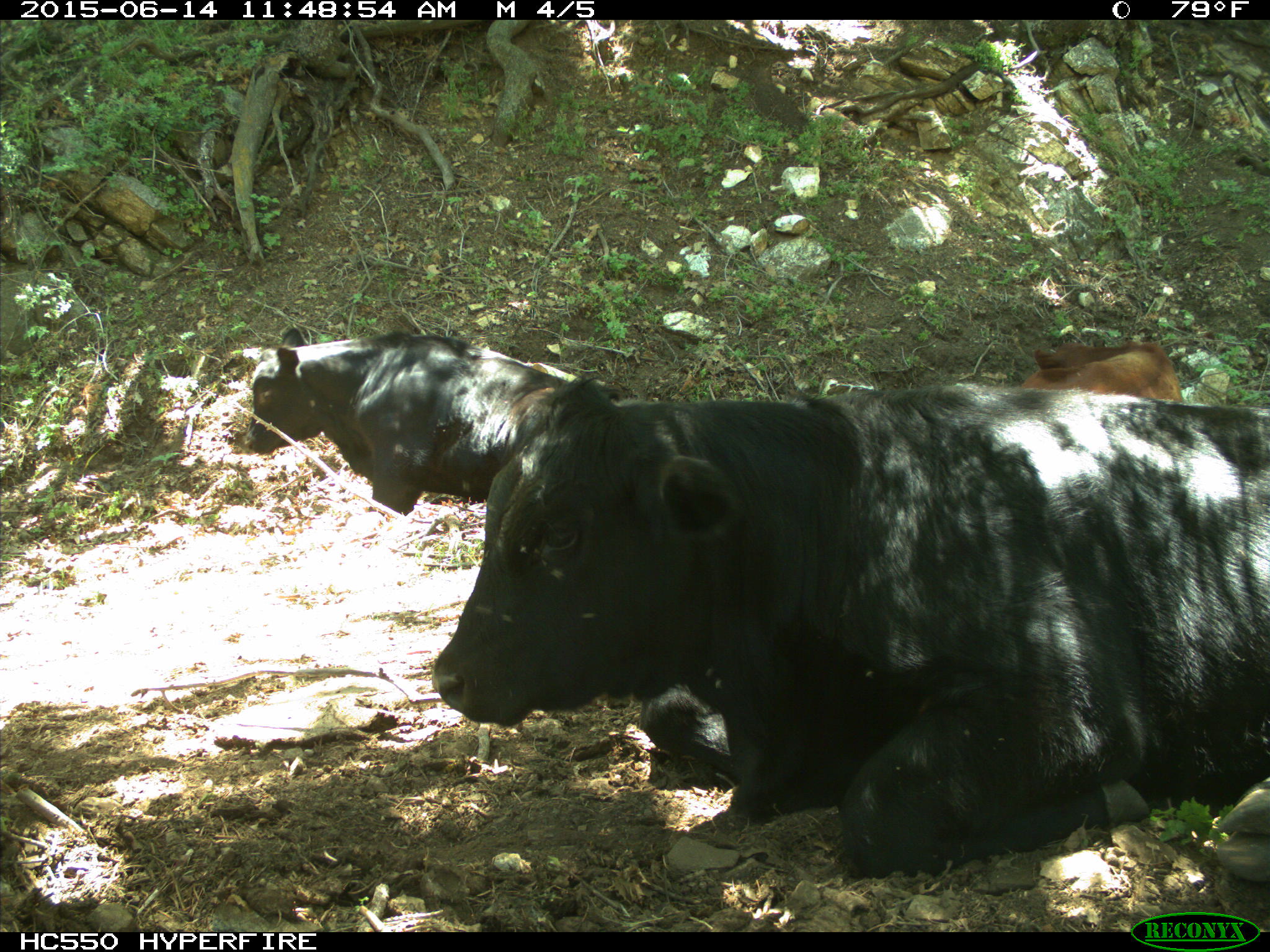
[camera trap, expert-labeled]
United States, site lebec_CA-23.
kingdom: Animalia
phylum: Chordata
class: Mammalia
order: Artiodactyla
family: Bovidae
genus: Bos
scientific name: Bos taurus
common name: domestic cow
Bos taurus (domestic cow).